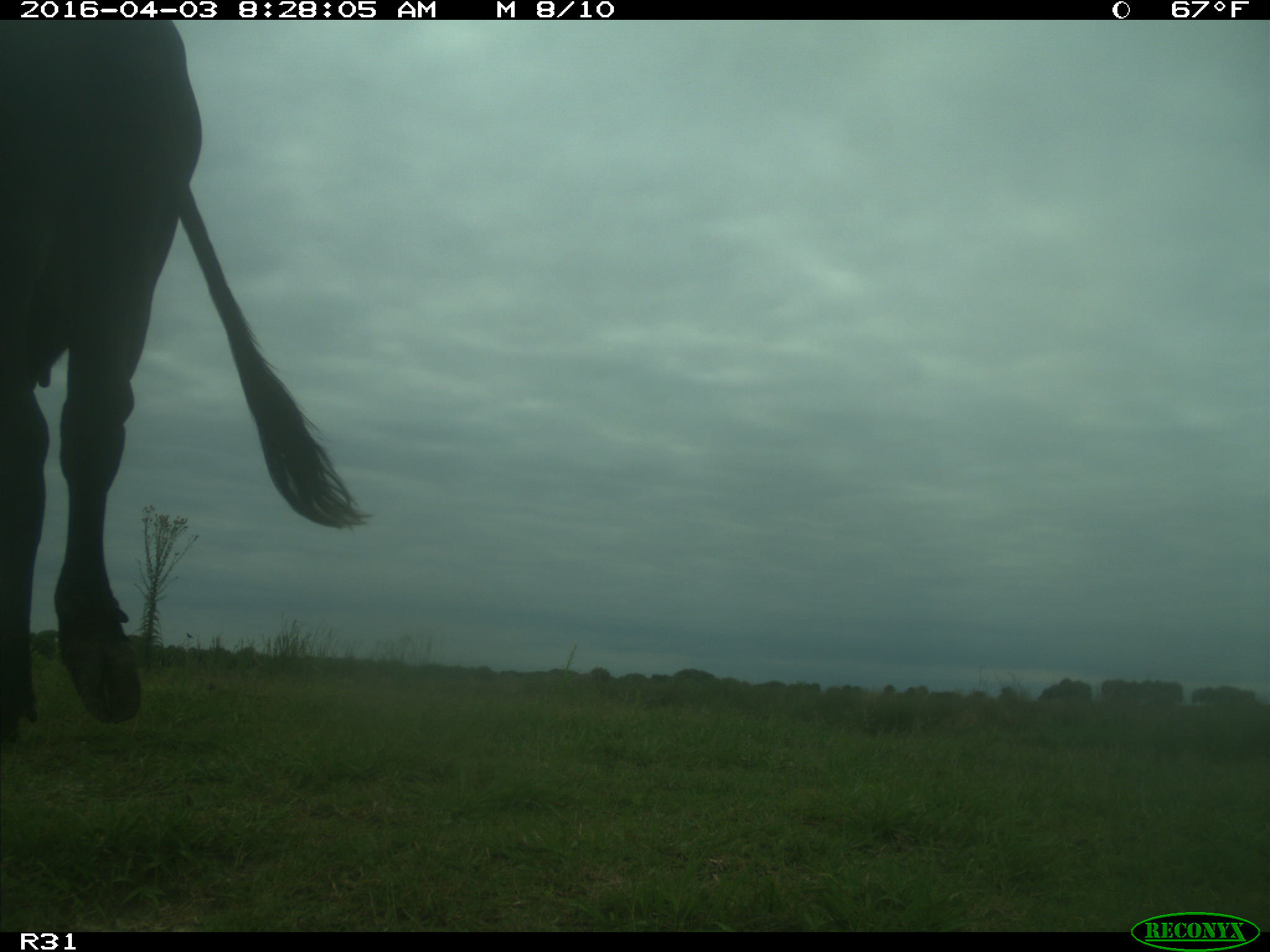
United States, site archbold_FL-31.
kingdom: Animalia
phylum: Chordata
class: Mammalia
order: Artiodactyla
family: Bovidae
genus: Bos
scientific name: Bos taurus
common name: domestic cow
Bos taurus (domestic cow).